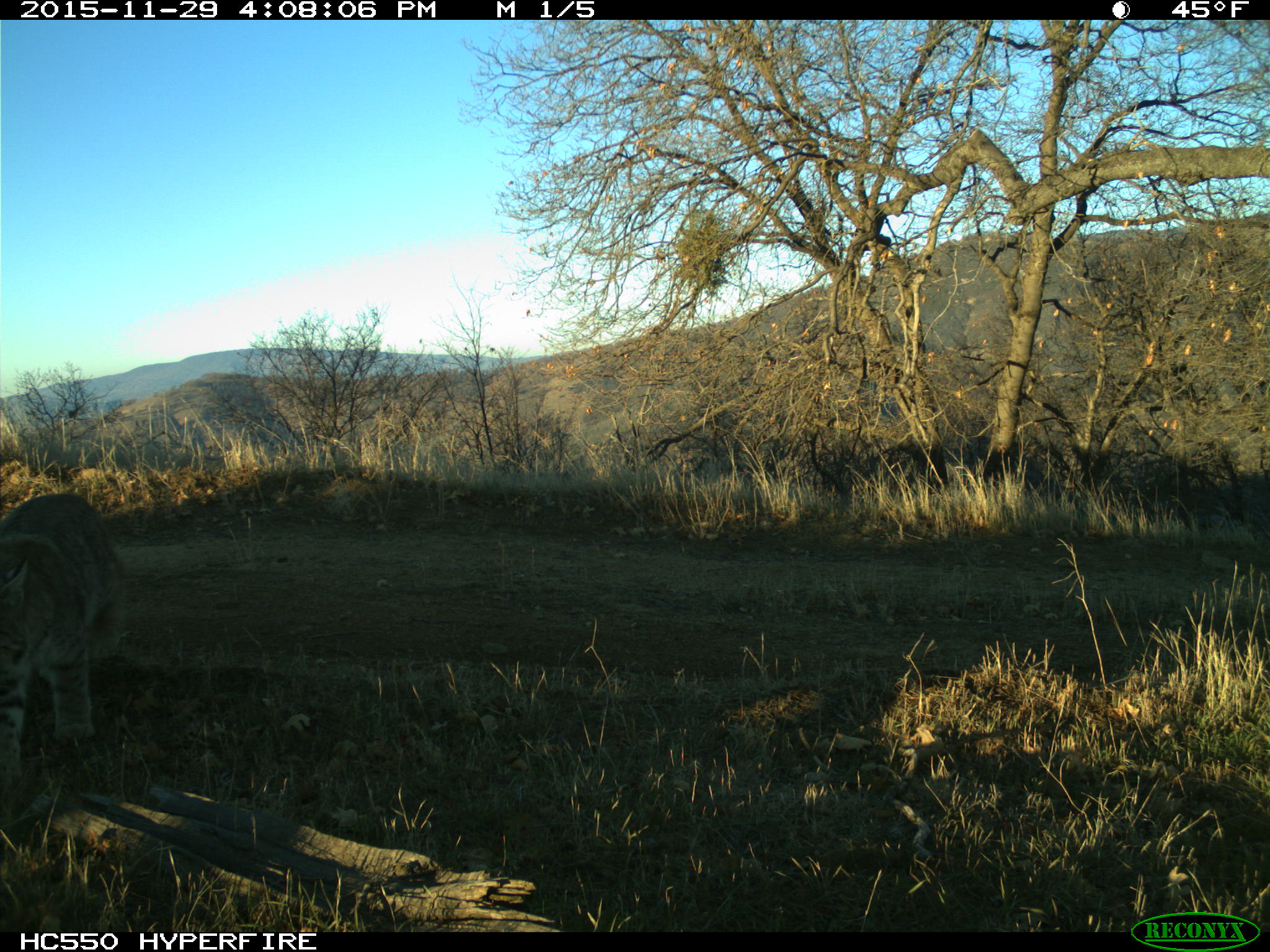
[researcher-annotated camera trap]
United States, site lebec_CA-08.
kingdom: Animalia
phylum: Chordata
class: Mammalia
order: Carnivora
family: Felidae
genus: Lynx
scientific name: Lynx rufus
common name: bobcat